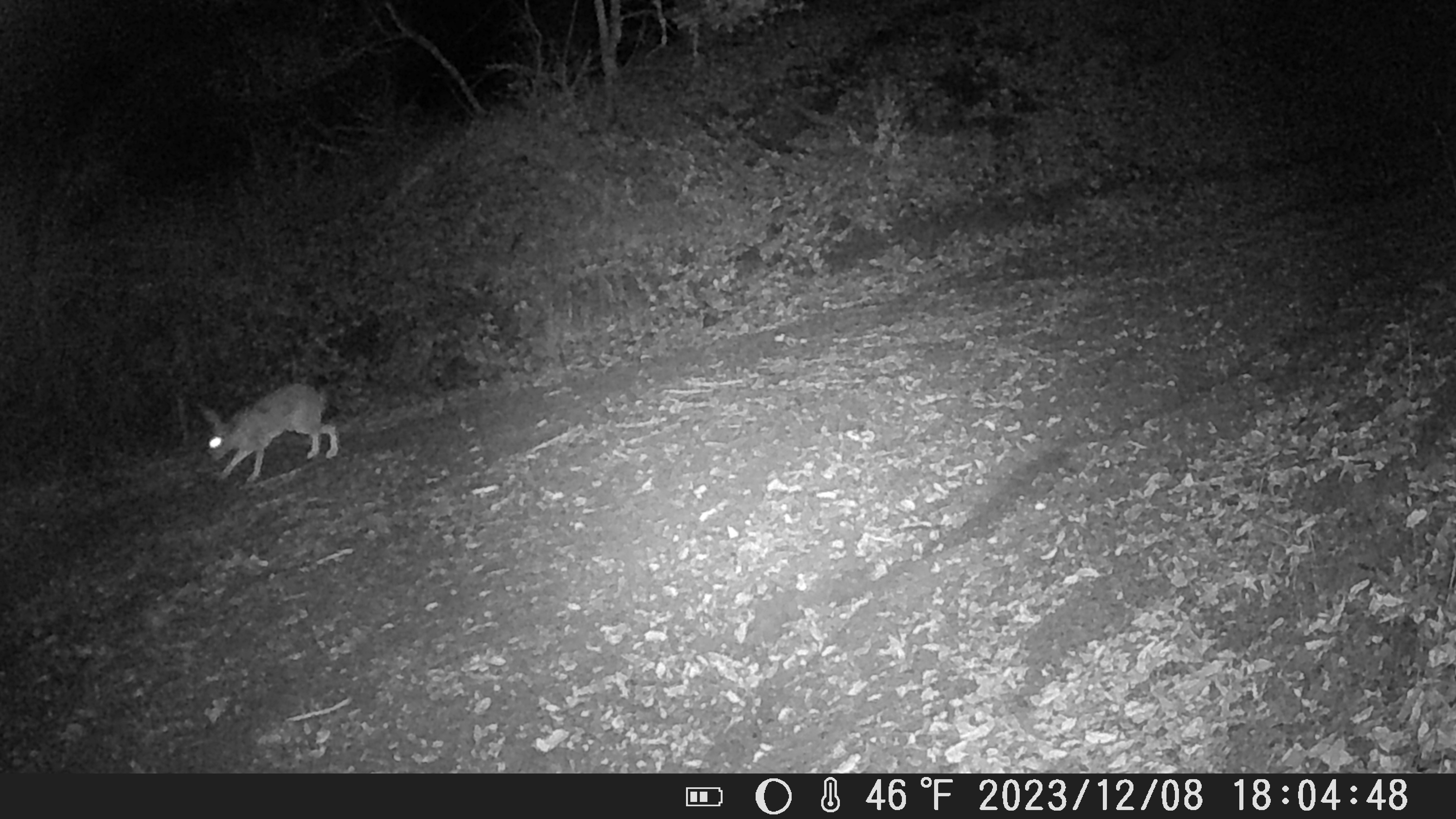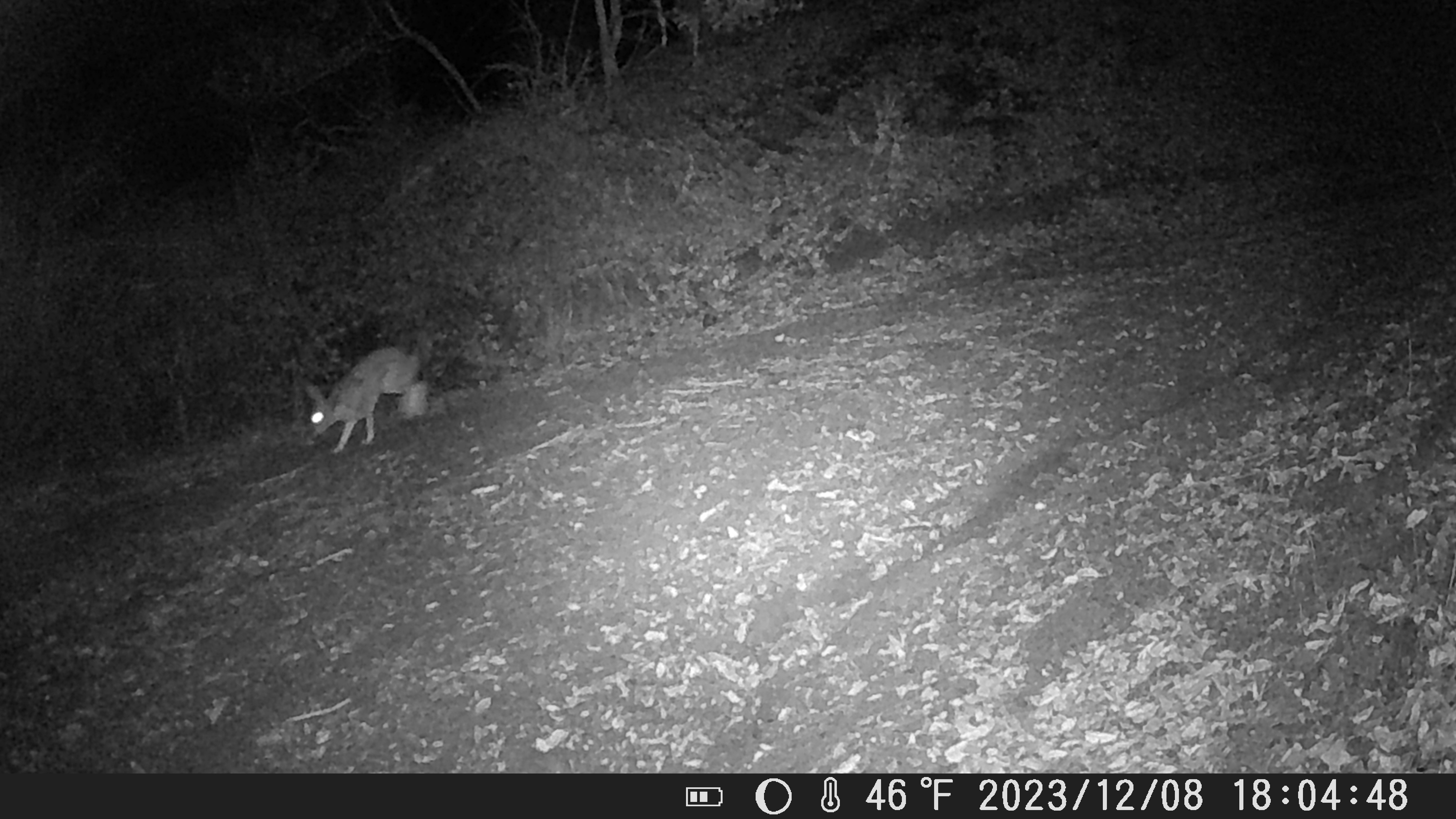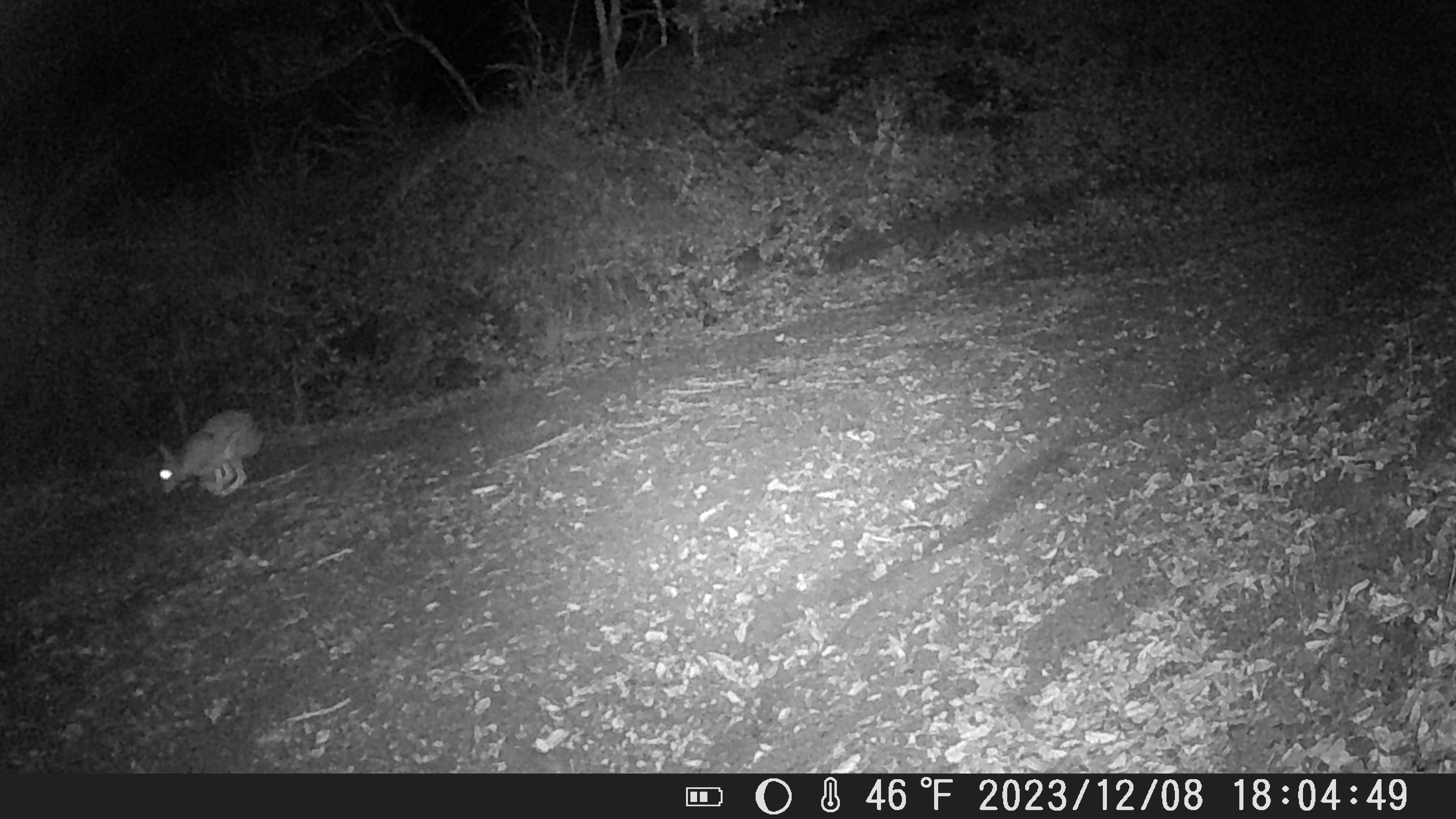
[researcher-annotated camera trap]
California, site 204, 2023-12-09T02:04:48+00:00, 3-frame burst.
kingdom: Animalia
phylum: Chordata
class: Mammalia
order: Lagomorpha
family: Leporidae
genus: Lepus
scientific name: Lepus californicus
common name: black-tailed jackrabbit